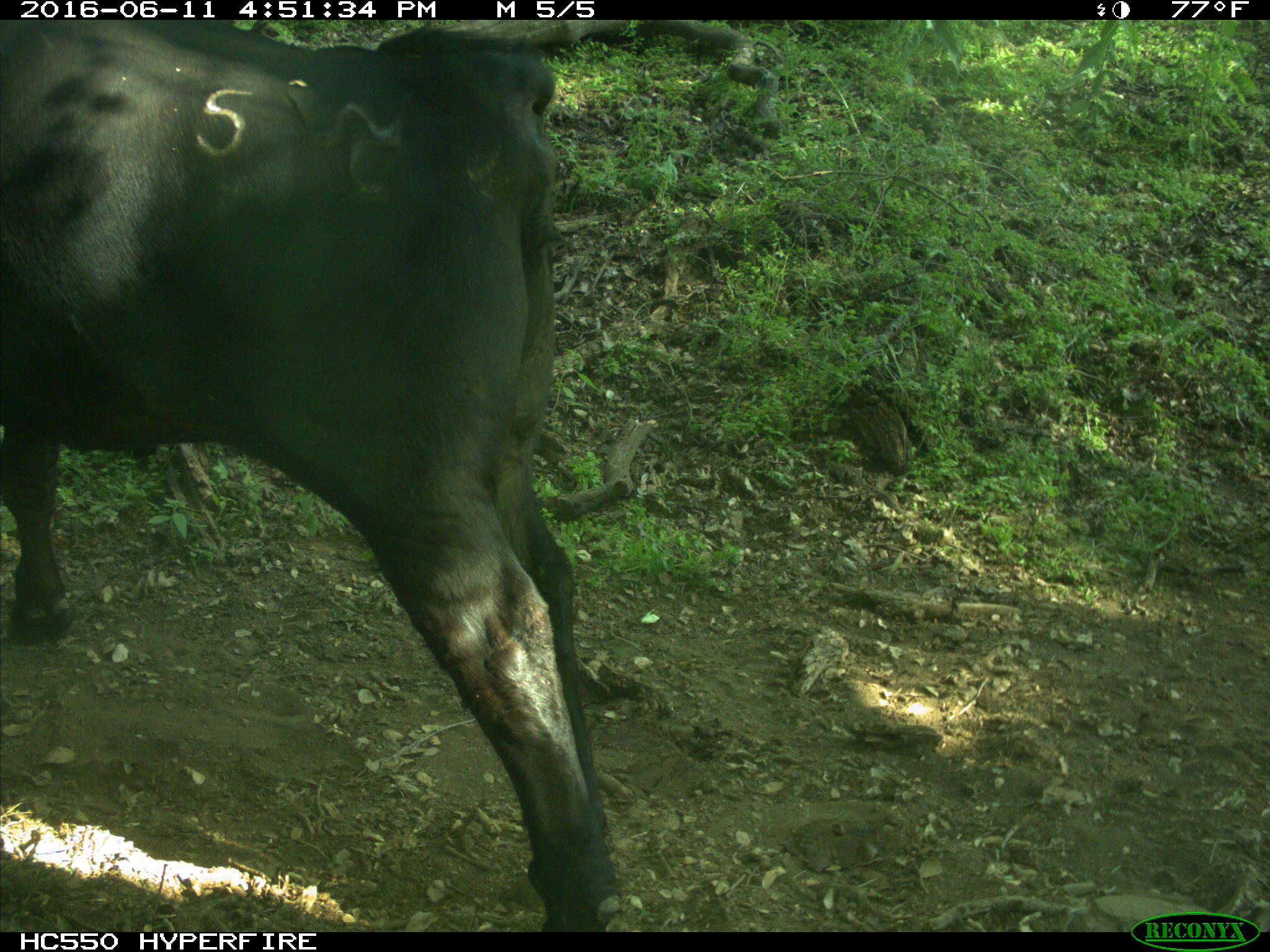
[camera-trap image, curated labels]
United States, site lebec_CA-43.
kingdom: Animalia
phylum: Chordata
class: Mammalia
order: Artiodactyla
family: Bovidae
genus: Bos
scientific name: Bos taurus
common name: domestic cow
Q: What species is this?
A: Bos taurus (domestic cow).